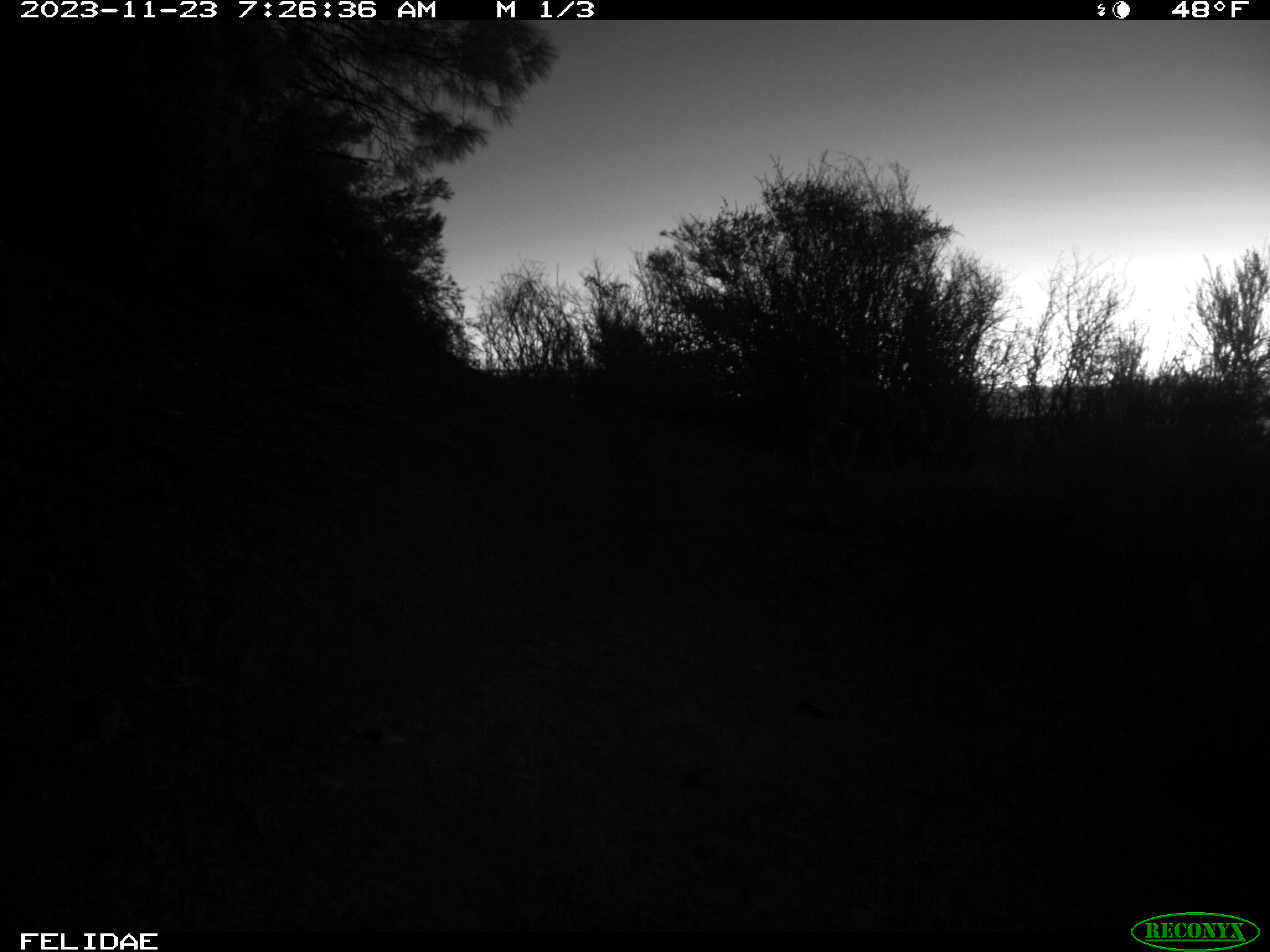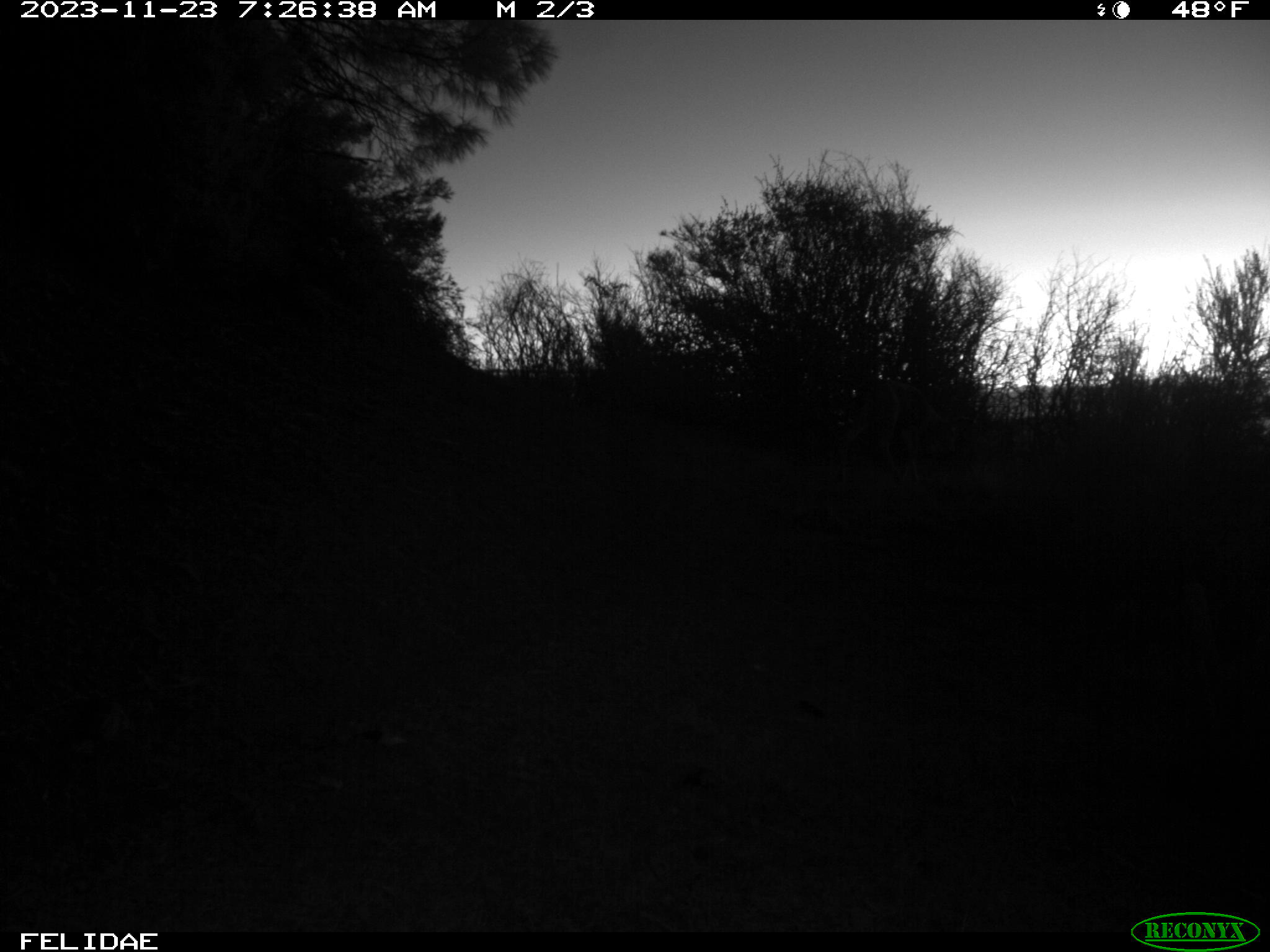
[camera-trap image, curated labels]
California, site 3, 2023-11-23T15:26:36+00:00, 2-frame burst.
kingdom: Animalia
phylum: Chordata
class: Mammalia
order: Artiodactyla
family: Cervidae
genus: Odocoileus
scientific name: Odocoileus hemionus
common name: mule deer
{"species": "mule deer (Odocoileus hemionus)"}